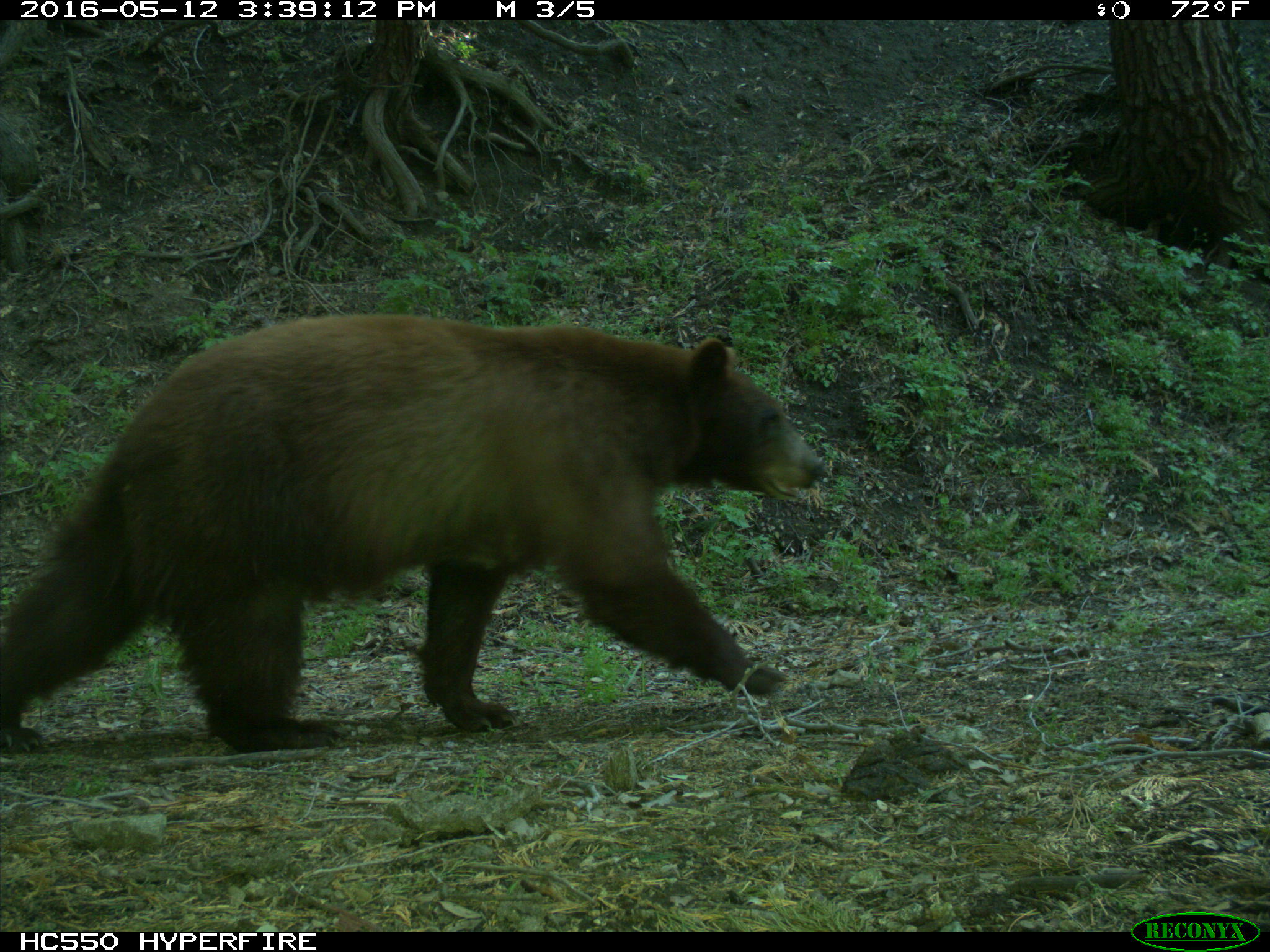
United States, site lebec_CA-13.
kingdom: Animalia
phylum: Chordata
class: Mammalia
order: Carnivora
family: Ursidae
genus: Ursus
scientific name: Ursus americanus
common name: american black bear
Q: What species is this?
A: Ursus americanus (american black bear).